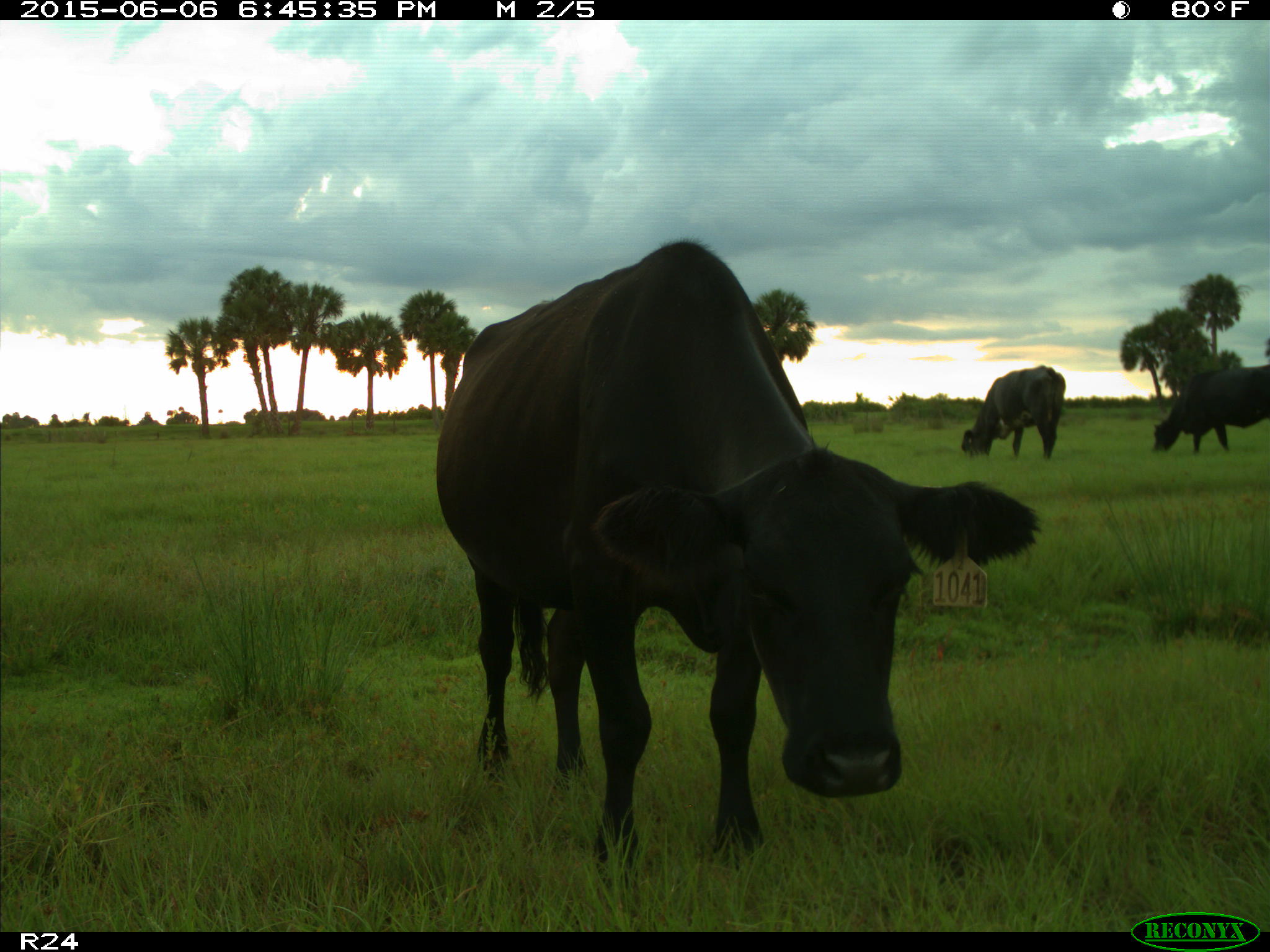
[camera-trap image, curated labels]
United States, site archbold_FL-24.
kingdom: Animalia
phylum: Chordata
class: Mammalia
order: Artiodactyla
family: Bovidae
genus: Bos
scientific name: Bos taurus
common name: domestic cow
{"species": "Bos taurus (domestic cow)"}